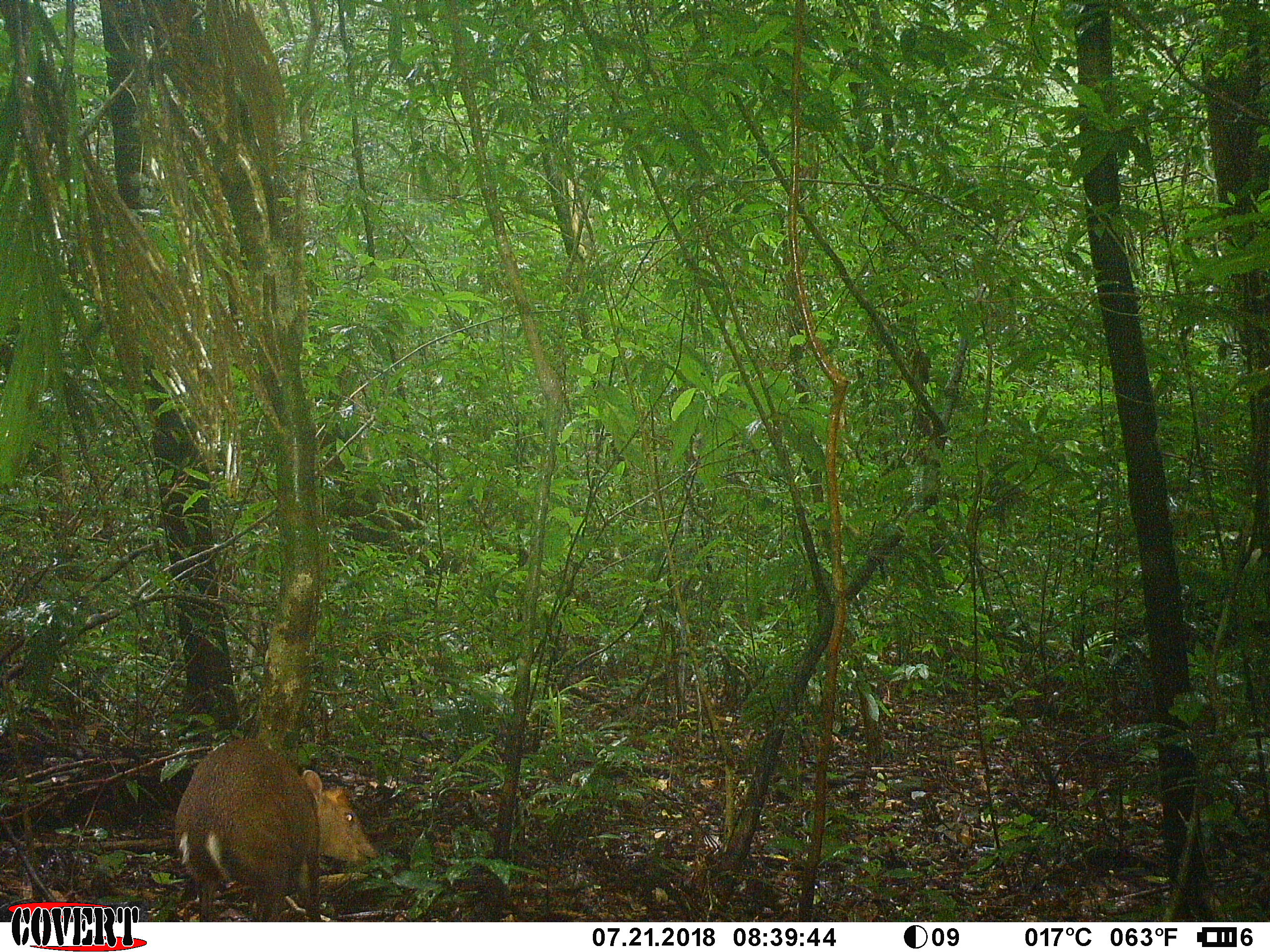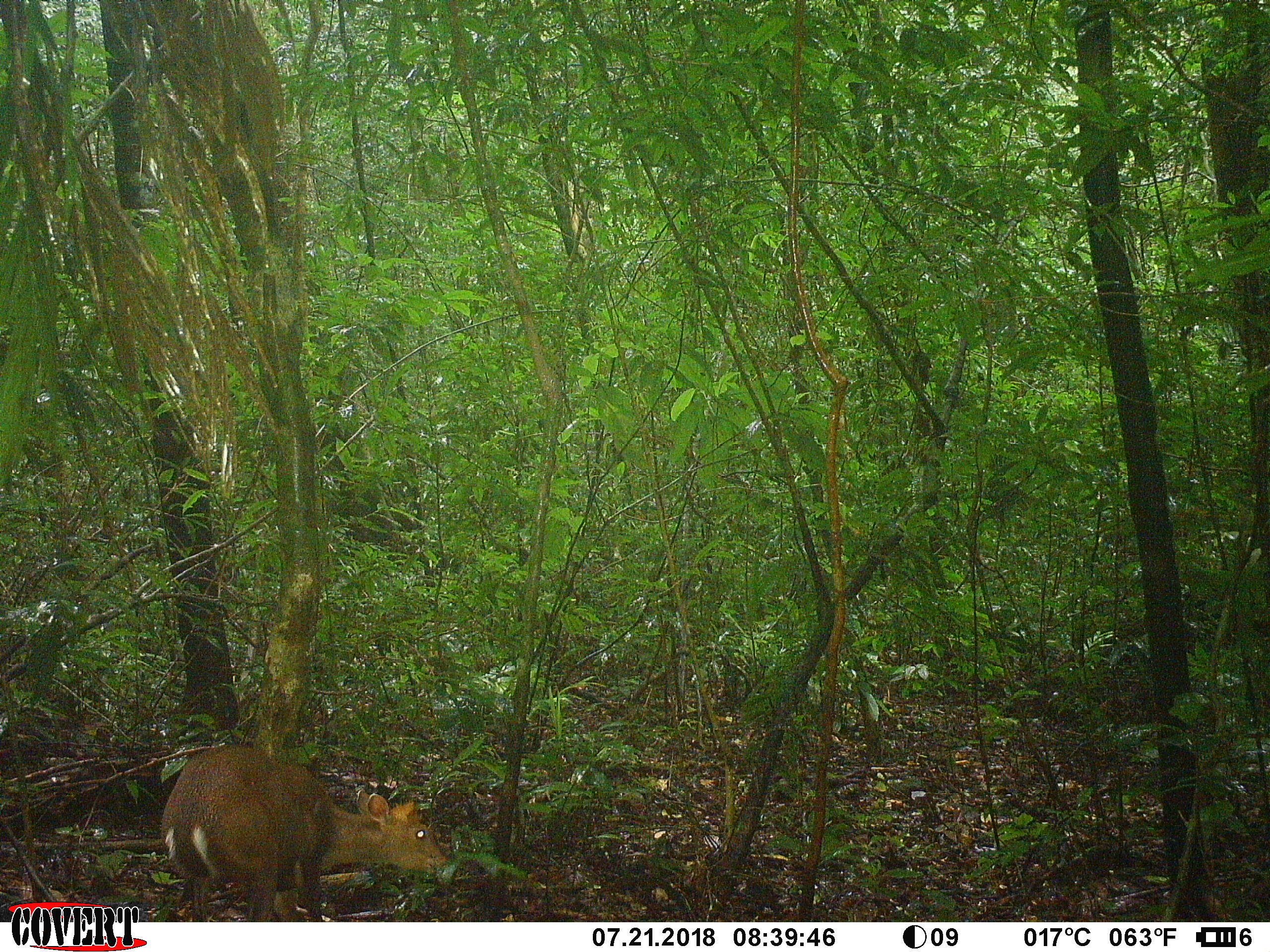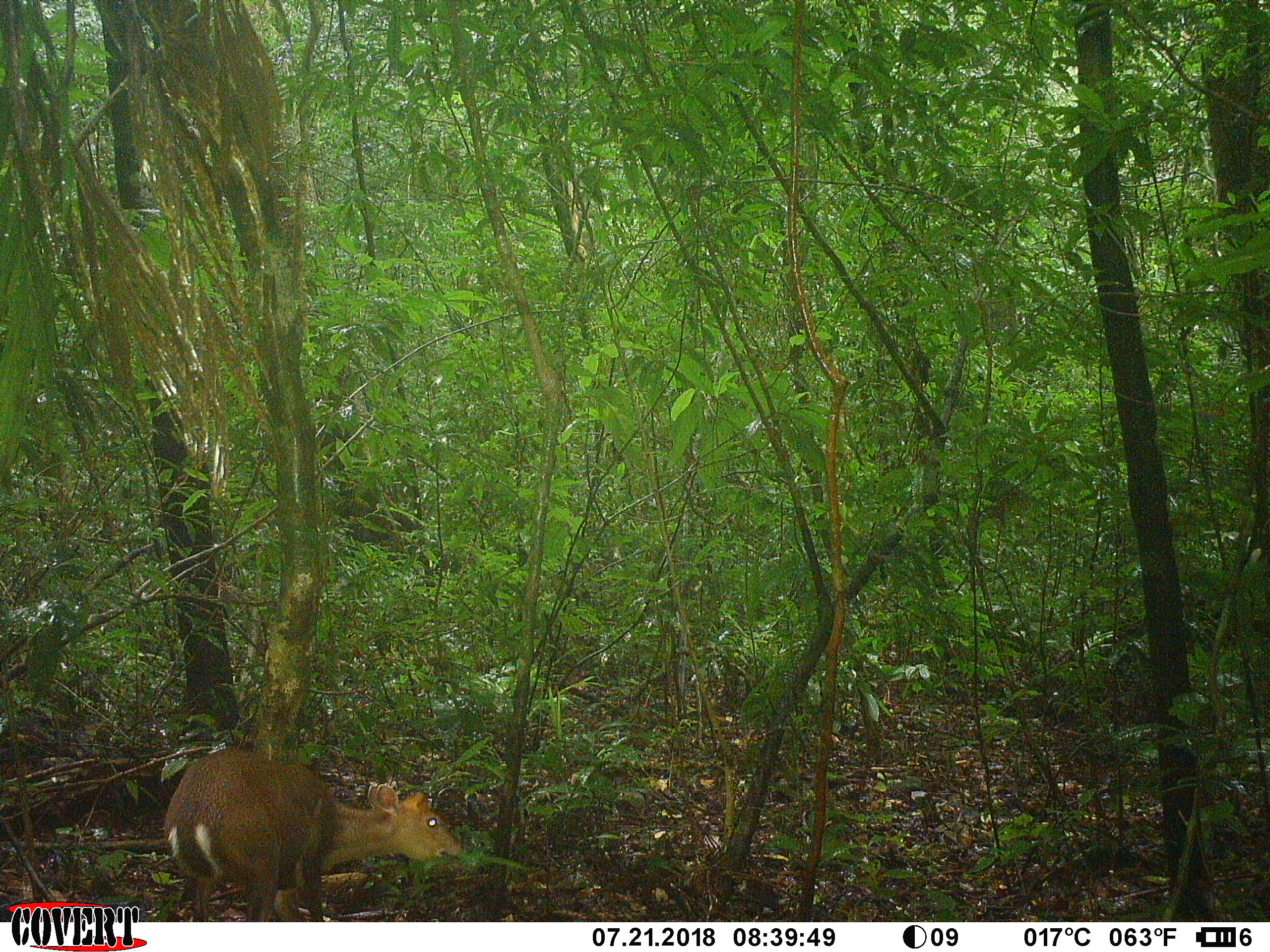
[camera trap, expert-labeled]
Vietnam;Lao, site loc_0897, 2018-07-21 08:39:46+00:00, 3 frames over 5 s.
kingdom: Animalia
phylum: Chordata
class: Mammalia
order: Artiodactyla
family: Cervidae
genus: Muntiacus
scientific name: Muntiacus rooseveltorum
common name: roosevelt's muntjac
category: roosevelts muntjac group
Roosevelts muntjac group (roosevelt's muntjac) (Muntiacus rooseveltorum). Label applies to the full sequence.